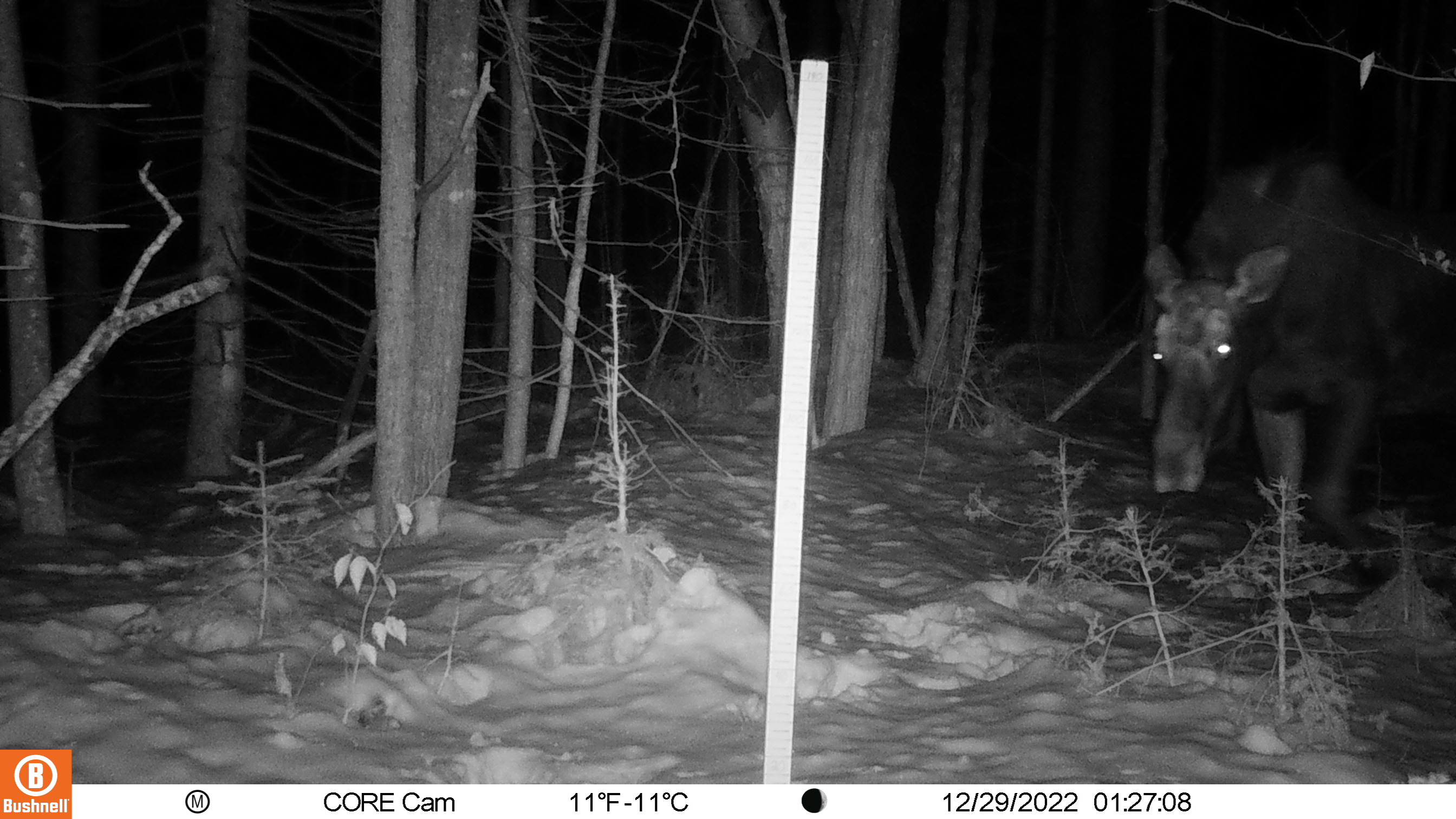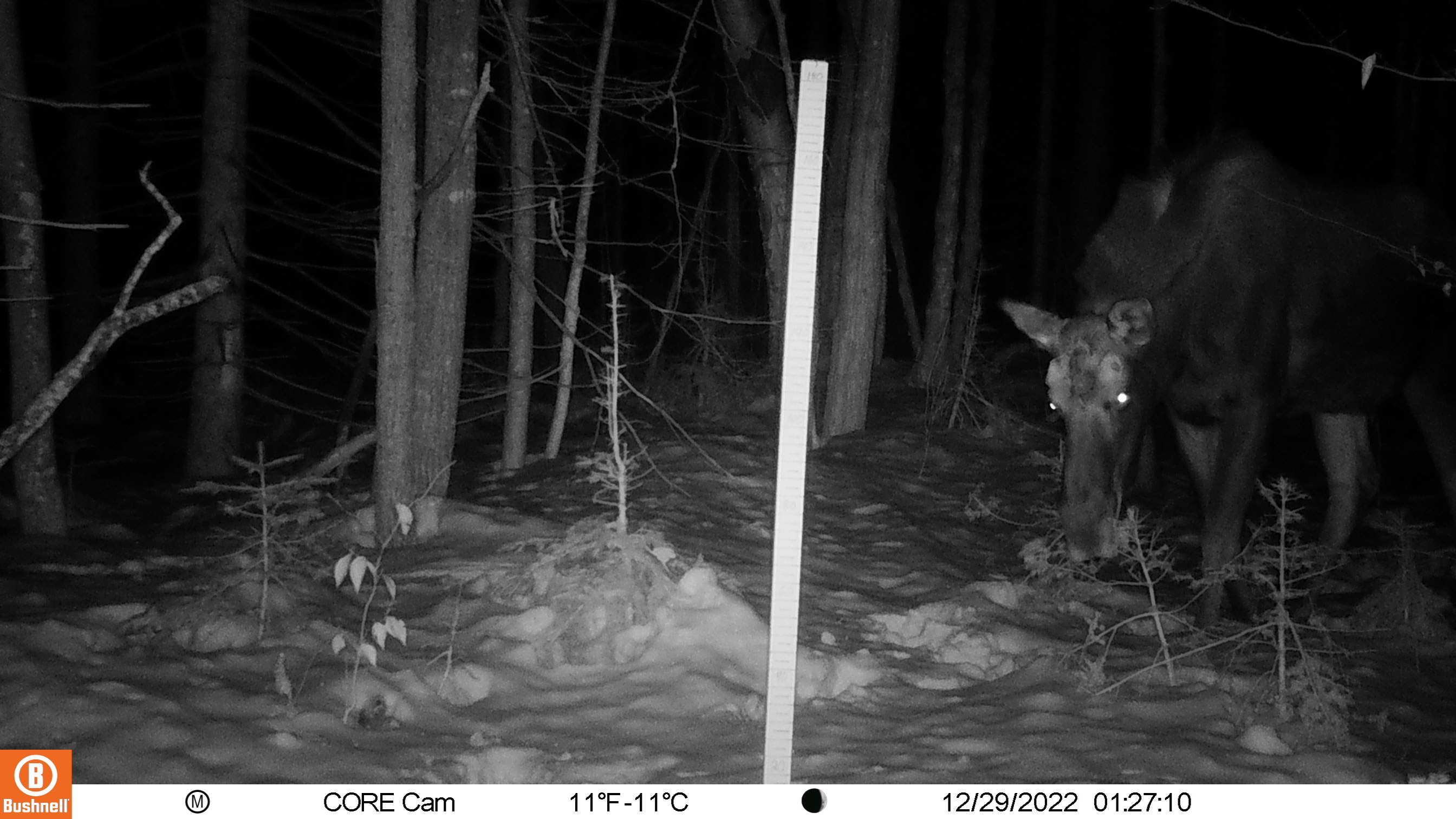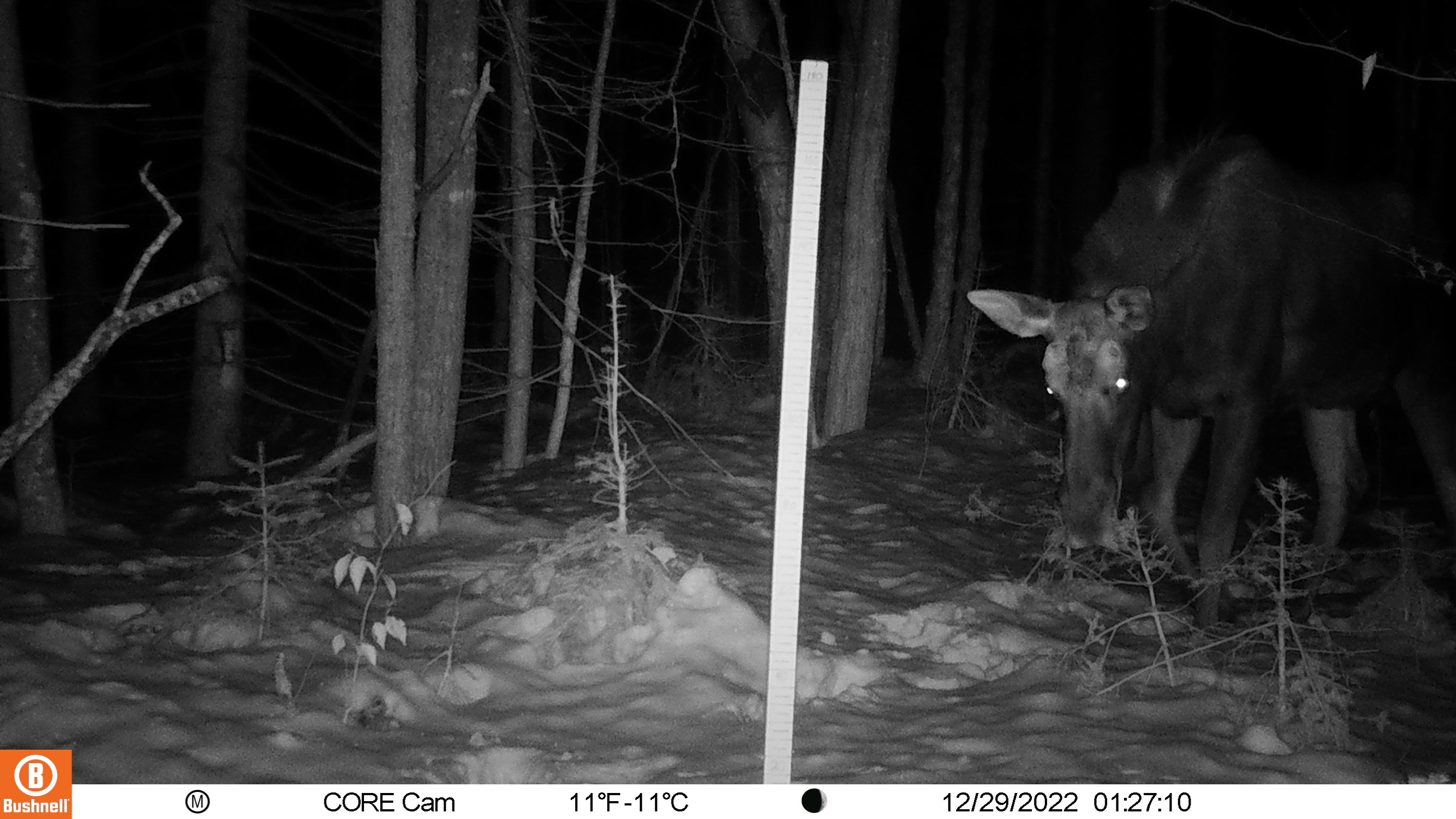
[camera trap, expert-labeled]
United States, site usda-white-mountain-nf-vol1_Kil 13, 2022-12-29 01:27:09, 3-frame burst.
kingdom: Animalia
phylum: Chordata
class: Mammalia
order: Artiodactyla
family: Cervidae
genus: Alces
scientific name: Alces alces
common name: moose